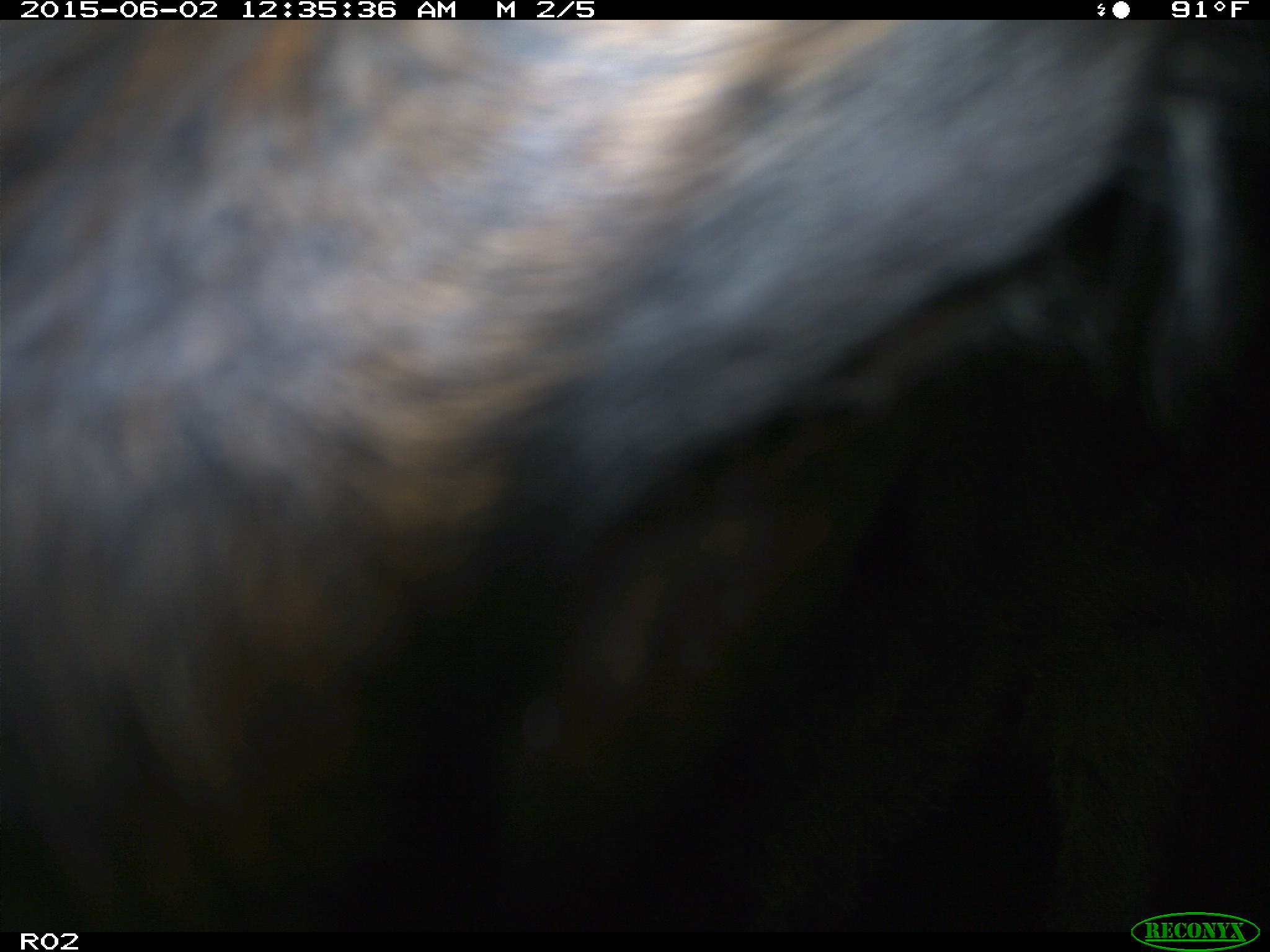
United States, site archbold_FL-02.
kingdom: Animalia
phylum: Chordata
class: Mammalia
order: Artiodactyla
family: Bovidae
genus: Bos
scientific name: Bos taurus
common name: domestic cow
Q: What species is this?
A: Bos taurus (domestic cow).